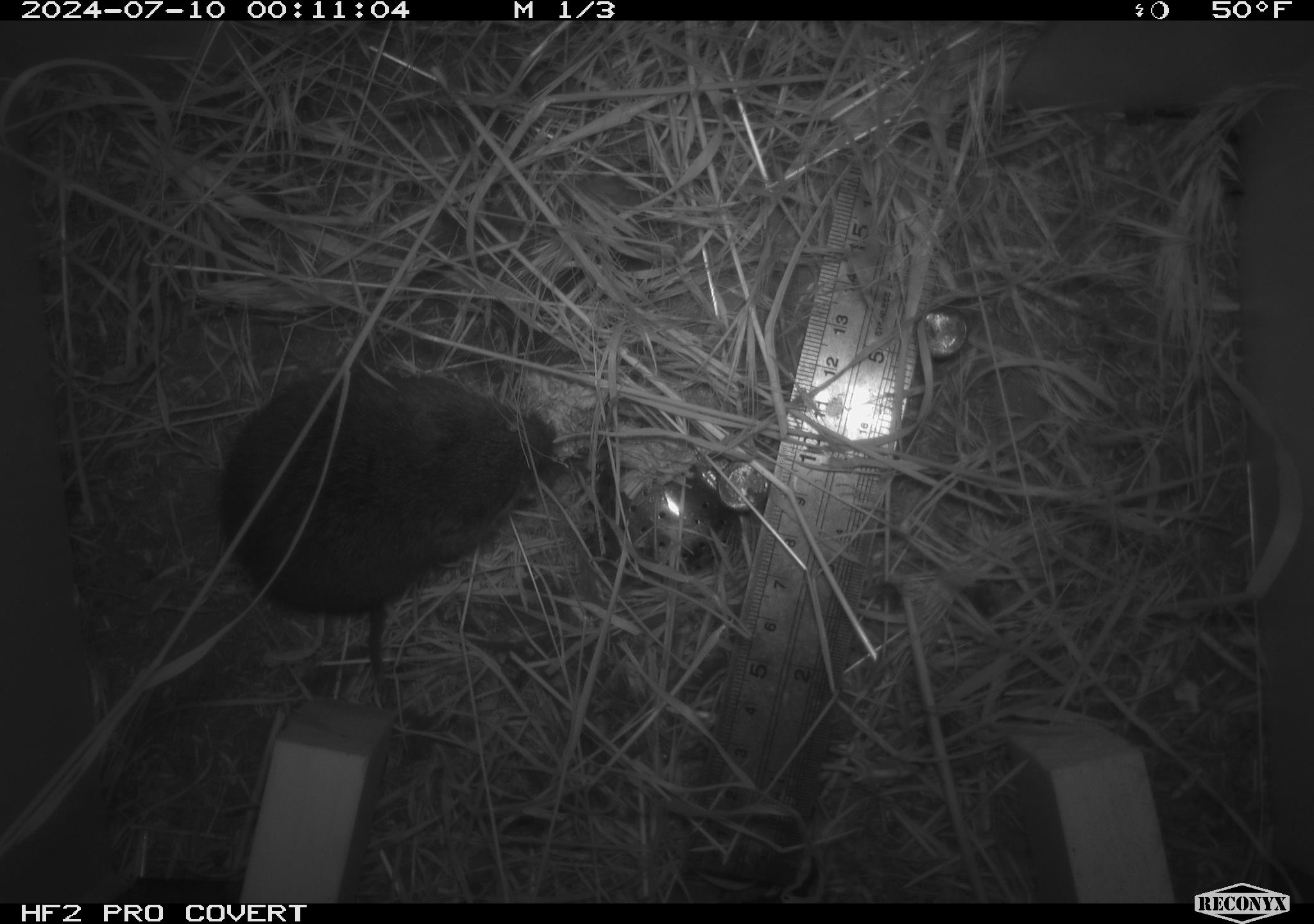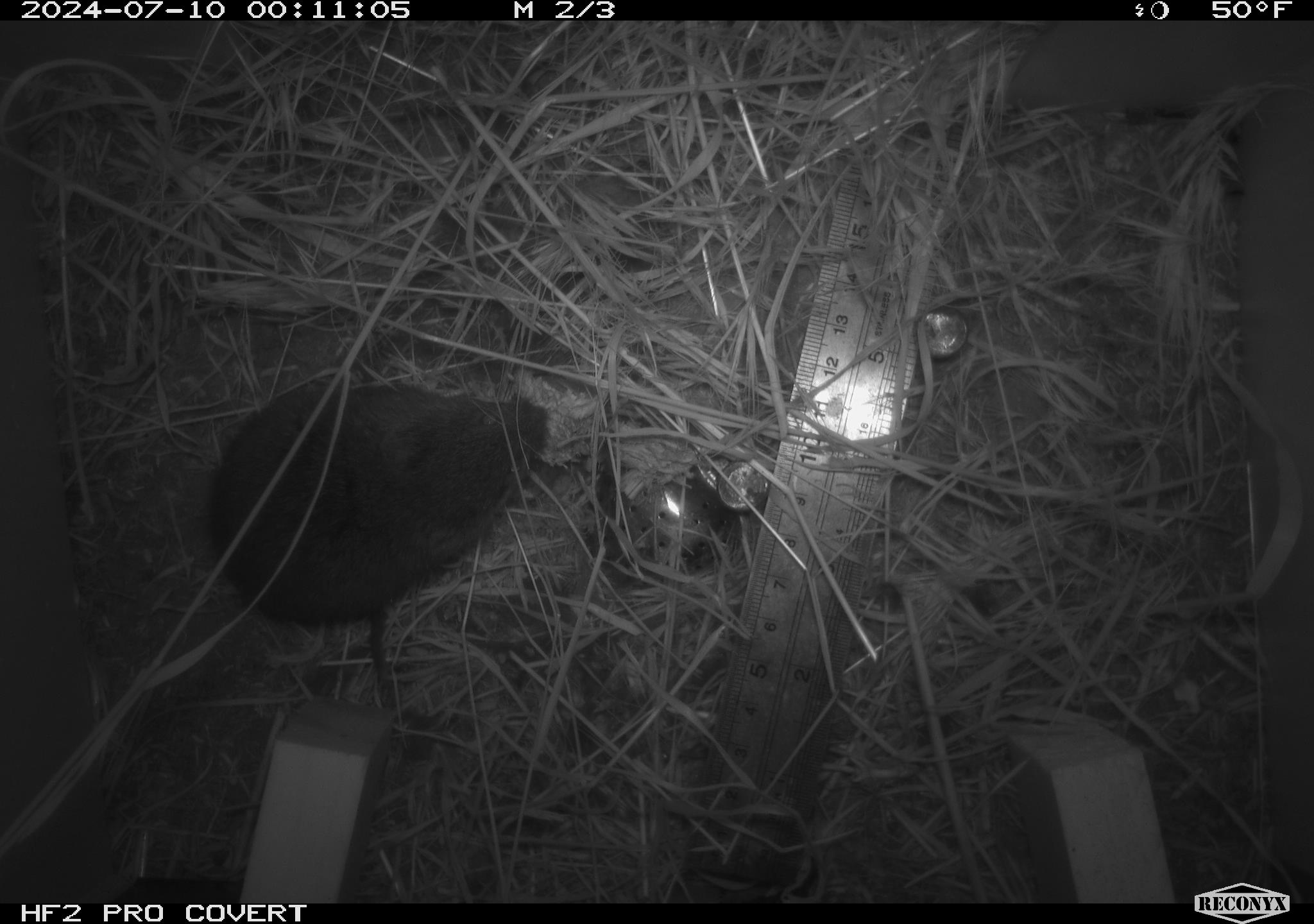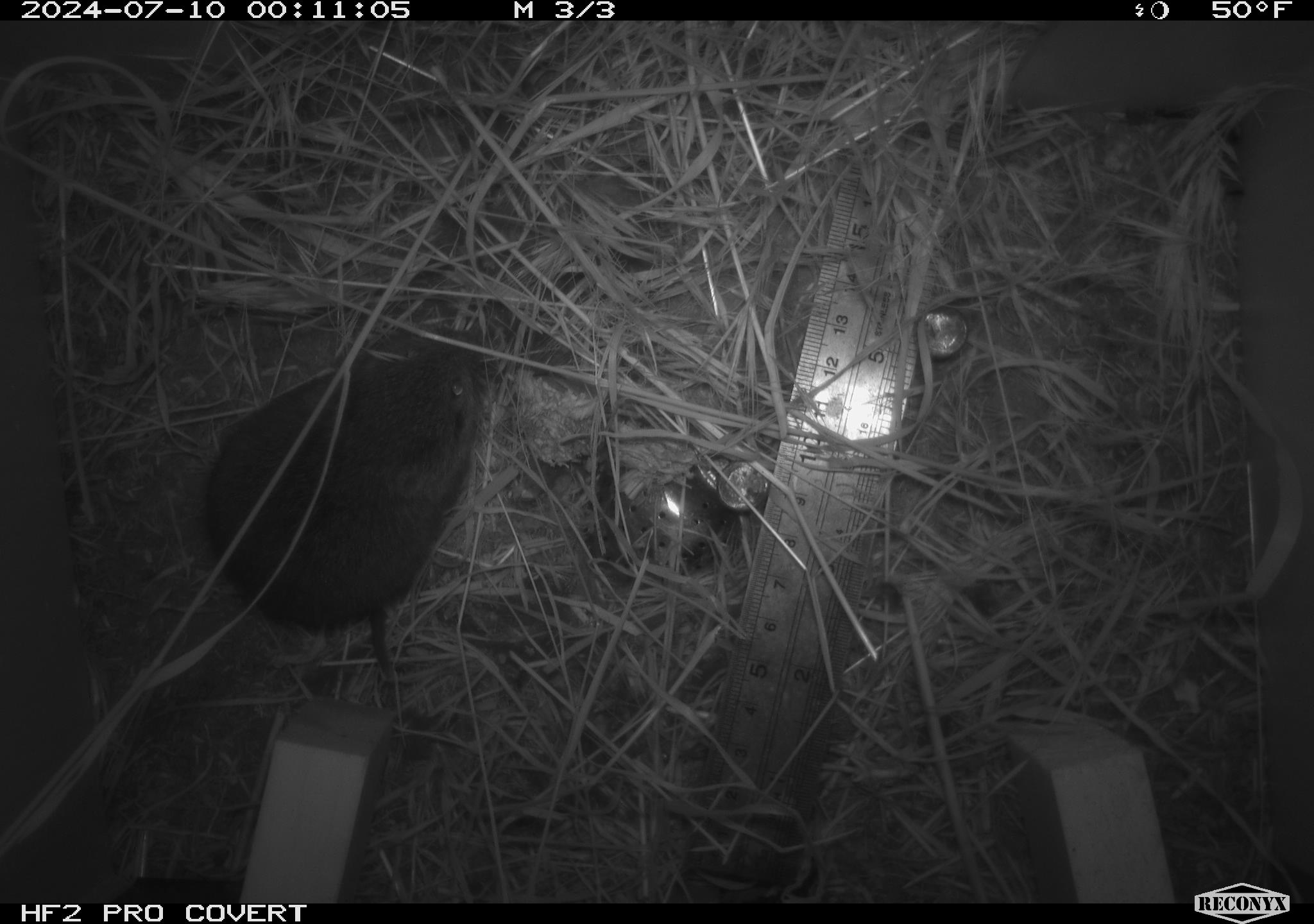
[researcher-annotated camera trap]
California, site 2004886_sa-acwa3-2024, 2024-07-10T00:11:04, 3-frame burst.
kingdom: Animalia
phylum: Chordata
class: Mammalia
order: Rodentia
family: Cricetidae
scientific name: Arvicolinae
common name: voles, lemmings, and muskrats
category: arvicolinae subfamily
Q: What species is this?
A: Arvicolinae subfamily (voles, lemmings, and muskrats) (Arvicolinae).